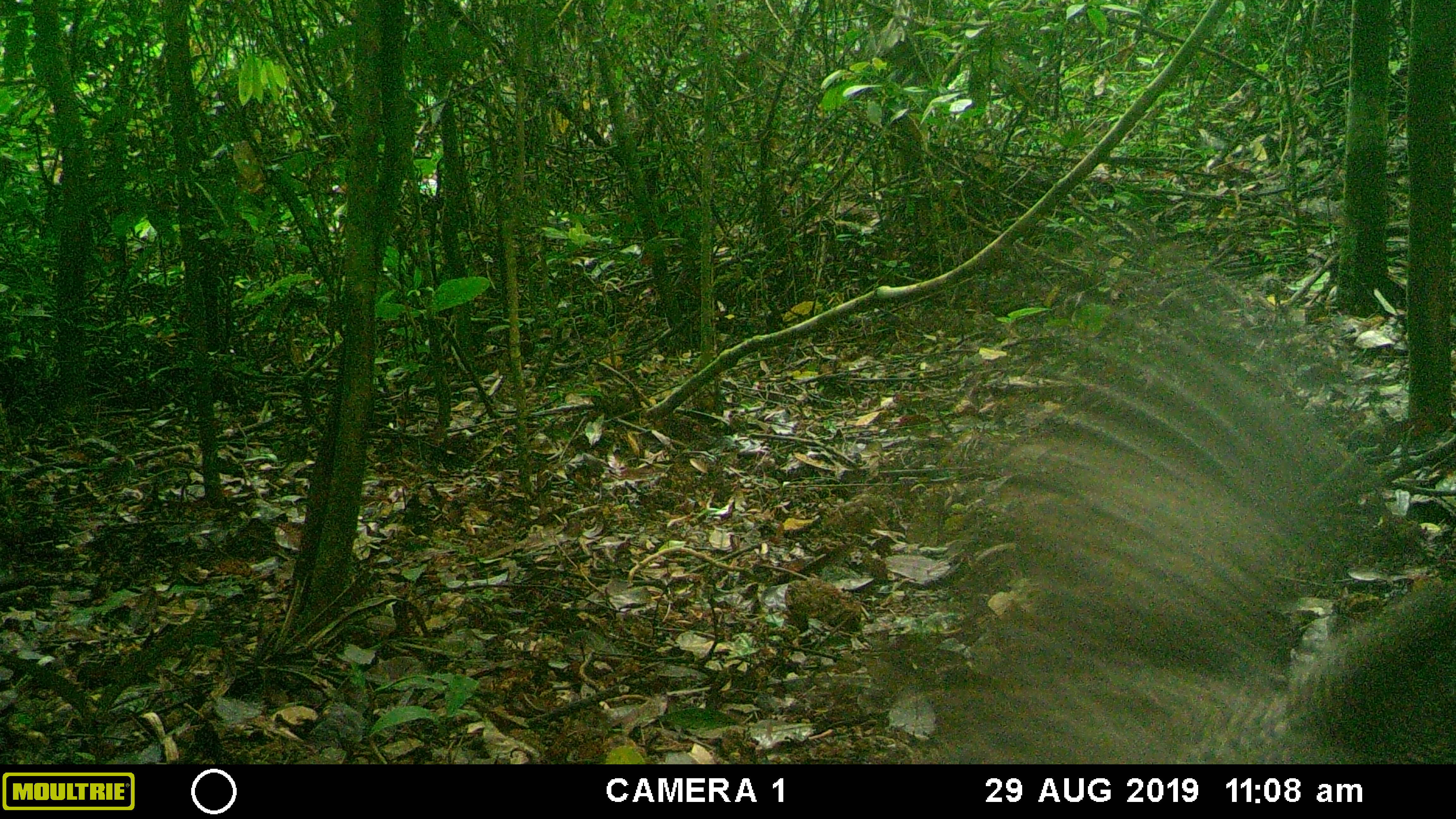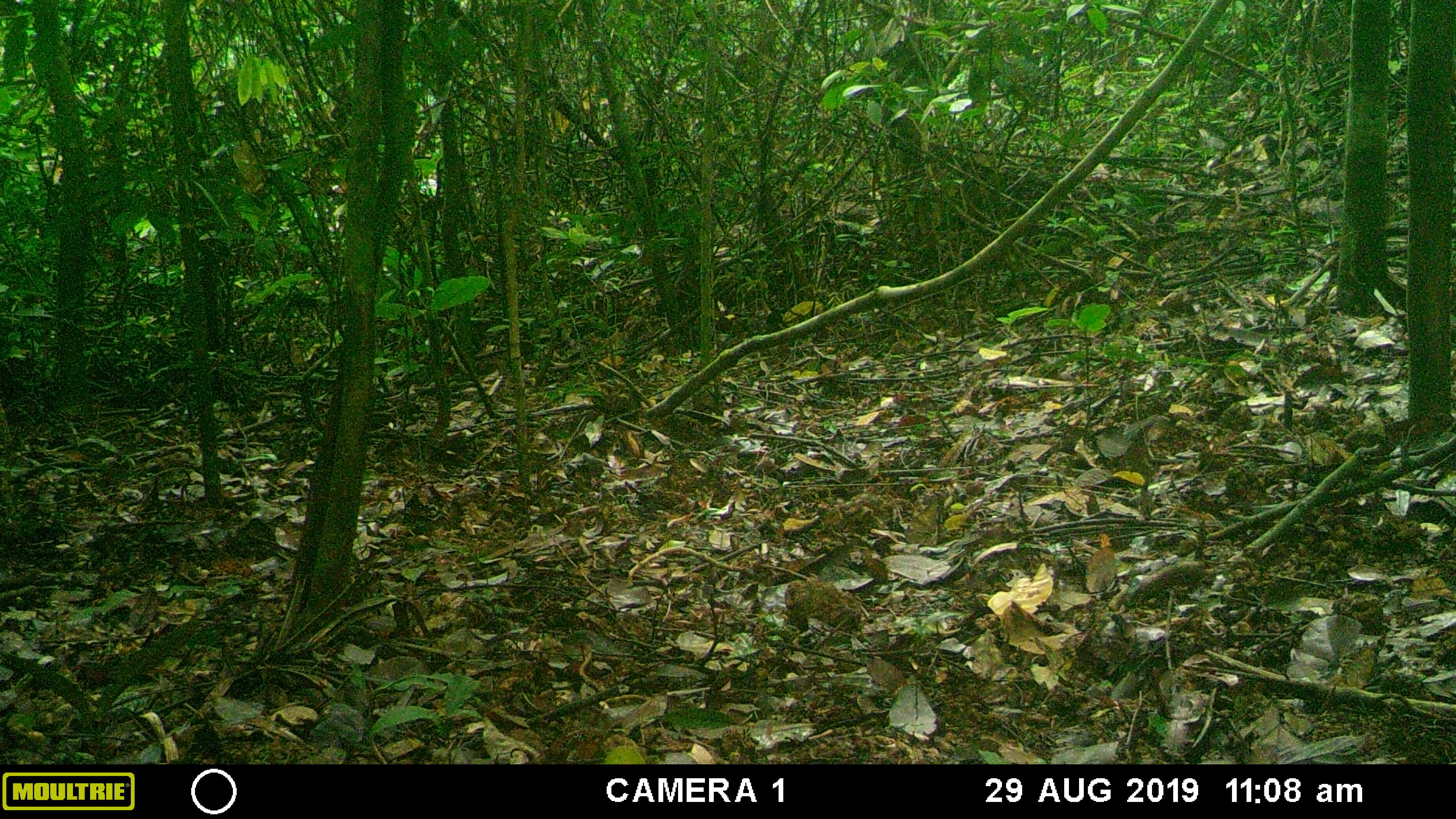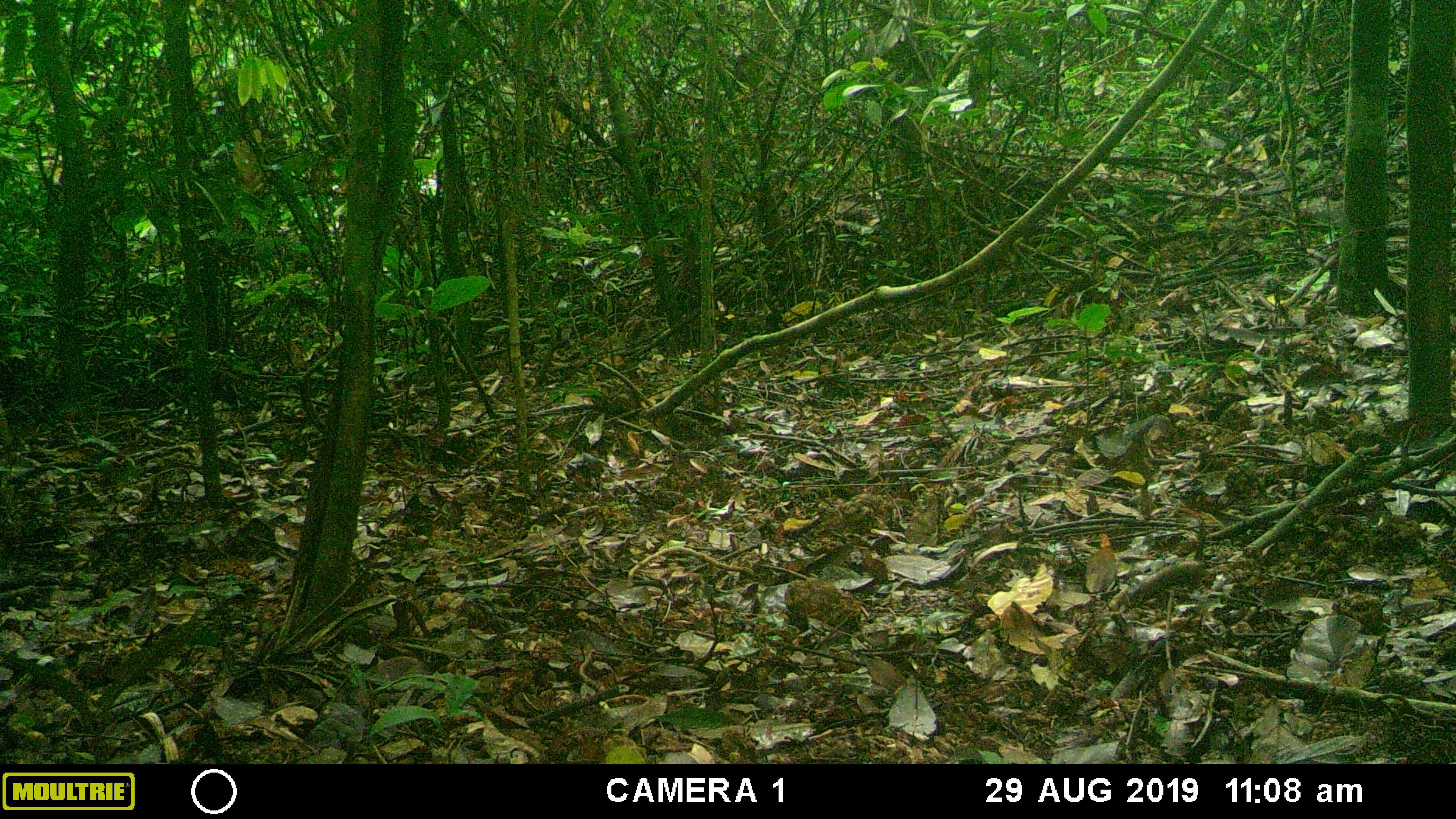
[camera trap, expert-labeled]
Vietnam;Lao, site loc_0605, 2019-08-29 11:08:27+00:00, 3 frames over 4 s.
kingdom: Animalia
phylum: Chordata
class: Aves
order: Galliformes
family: Phasianidae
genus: Polyplectron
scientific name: Polyplectron bicalcaratum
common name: gray peacock-pheasant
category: grey peacock pheasant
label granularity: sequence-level